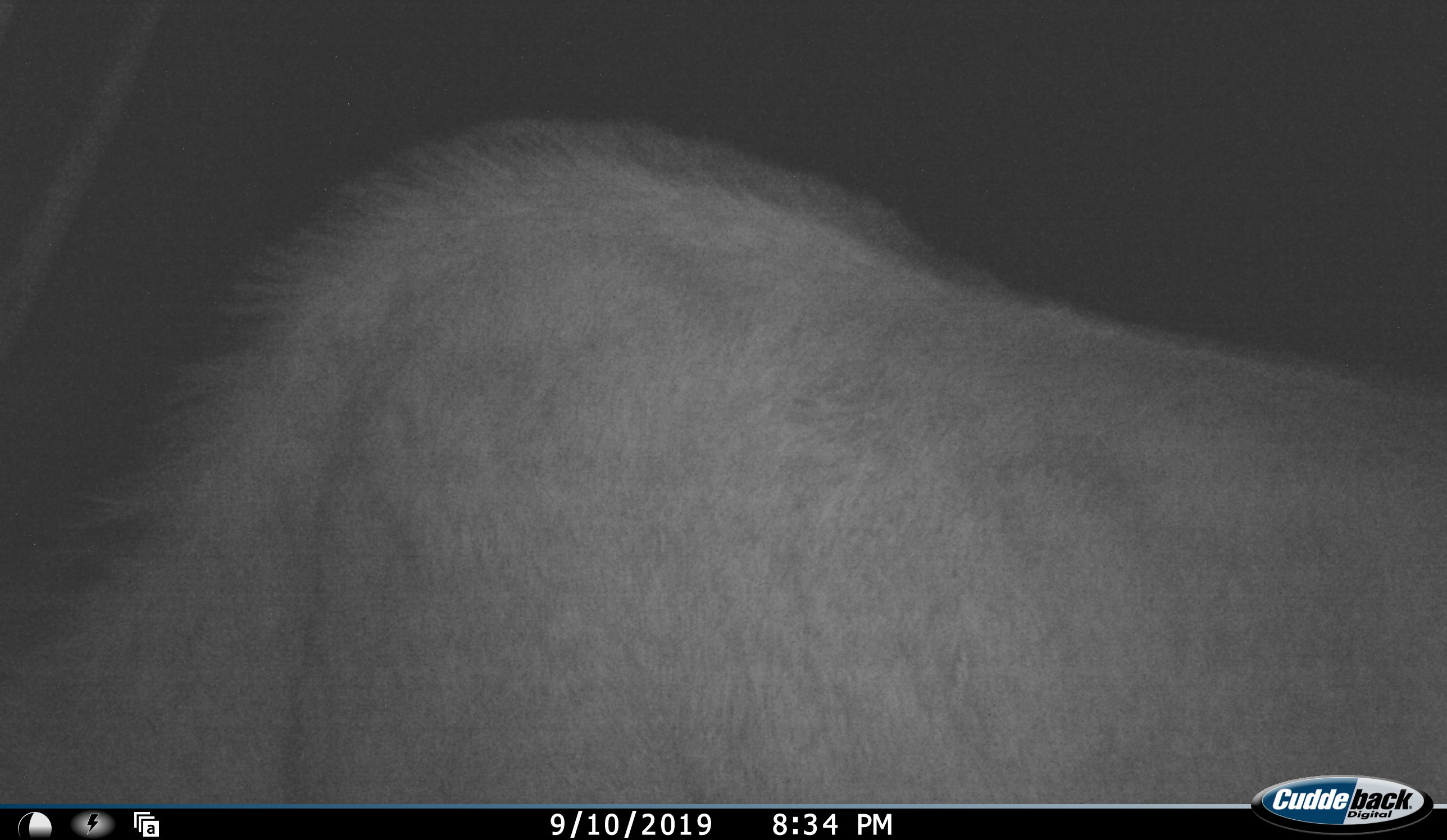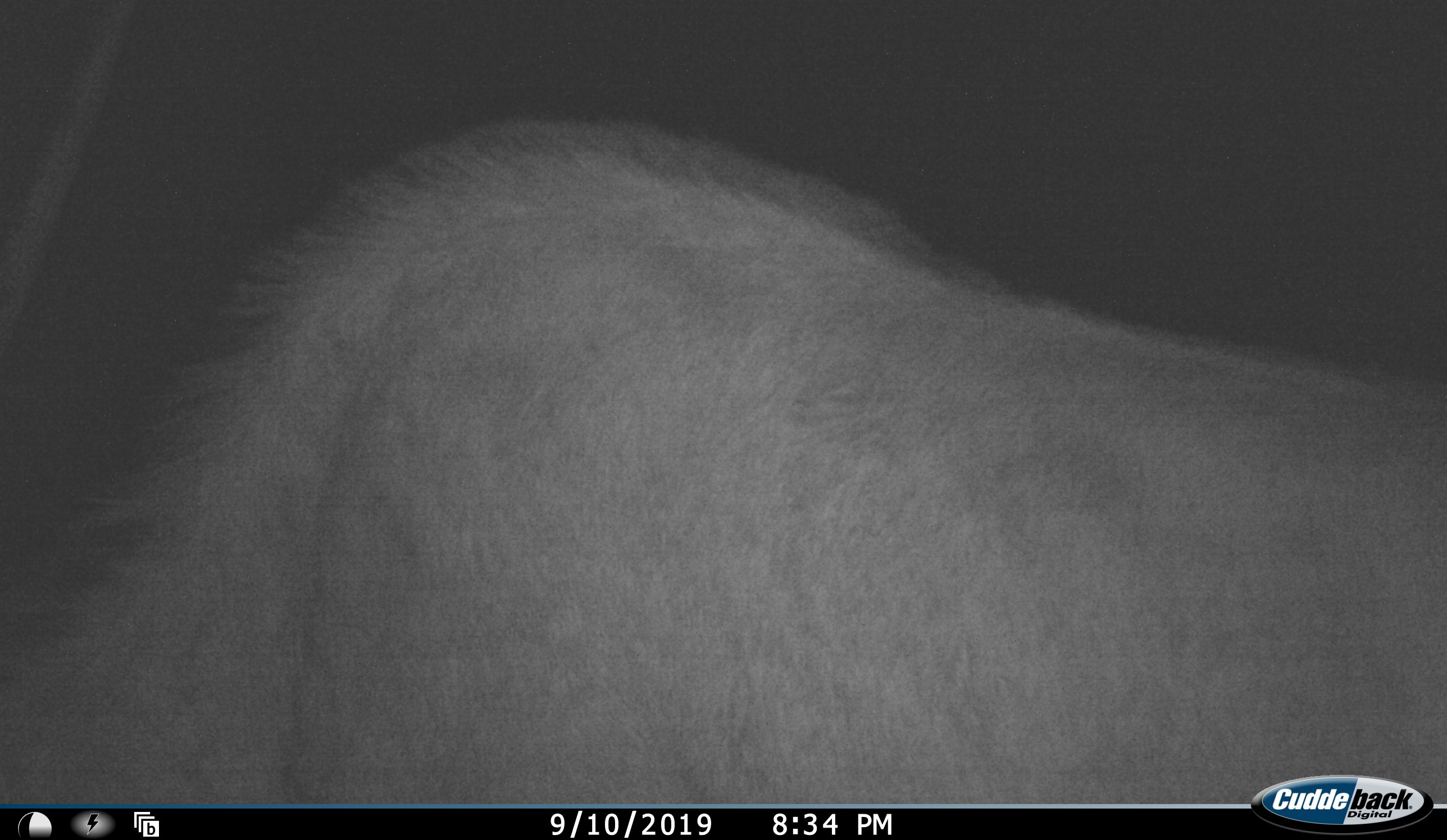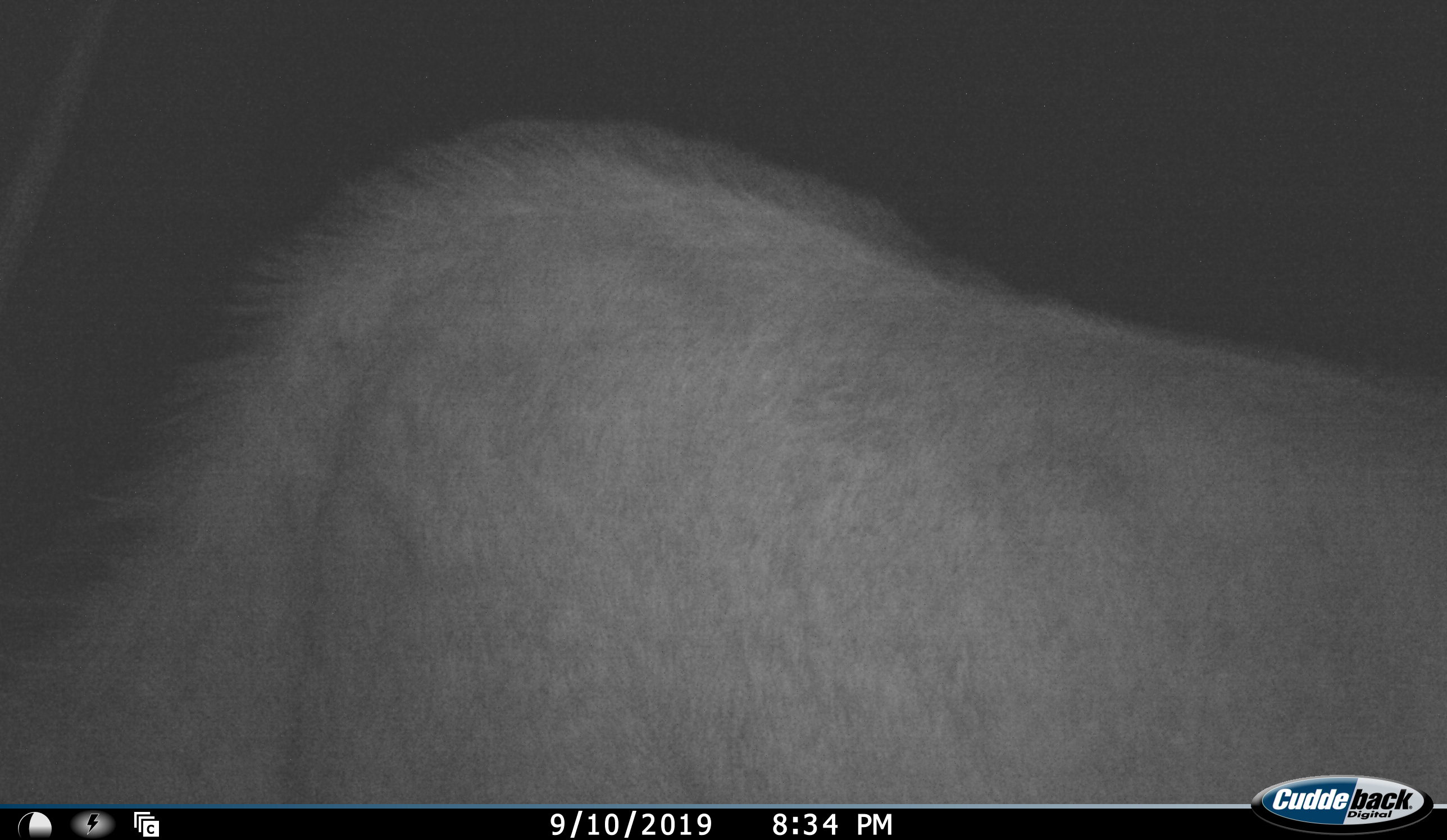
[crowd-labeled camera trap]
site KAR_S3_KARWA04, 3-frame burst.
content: unidentified animal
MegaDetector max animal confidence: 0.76